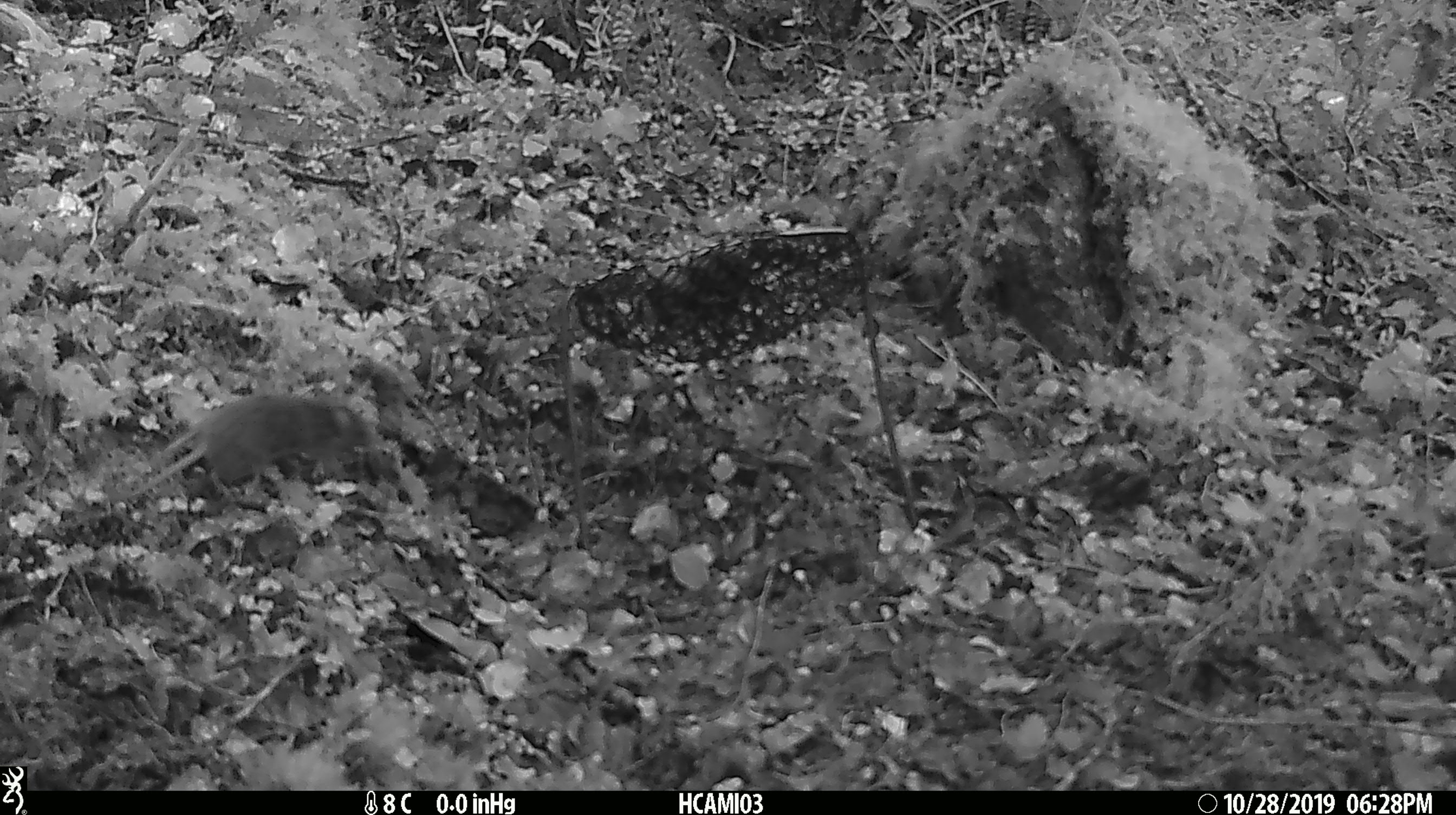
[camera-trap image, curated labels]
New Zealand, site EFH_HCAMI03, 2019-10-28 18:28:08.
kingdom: Animalia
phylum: Chordata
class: Mammalia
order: Rodentia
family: Muridae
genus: Mus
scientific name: Mus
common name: mouse